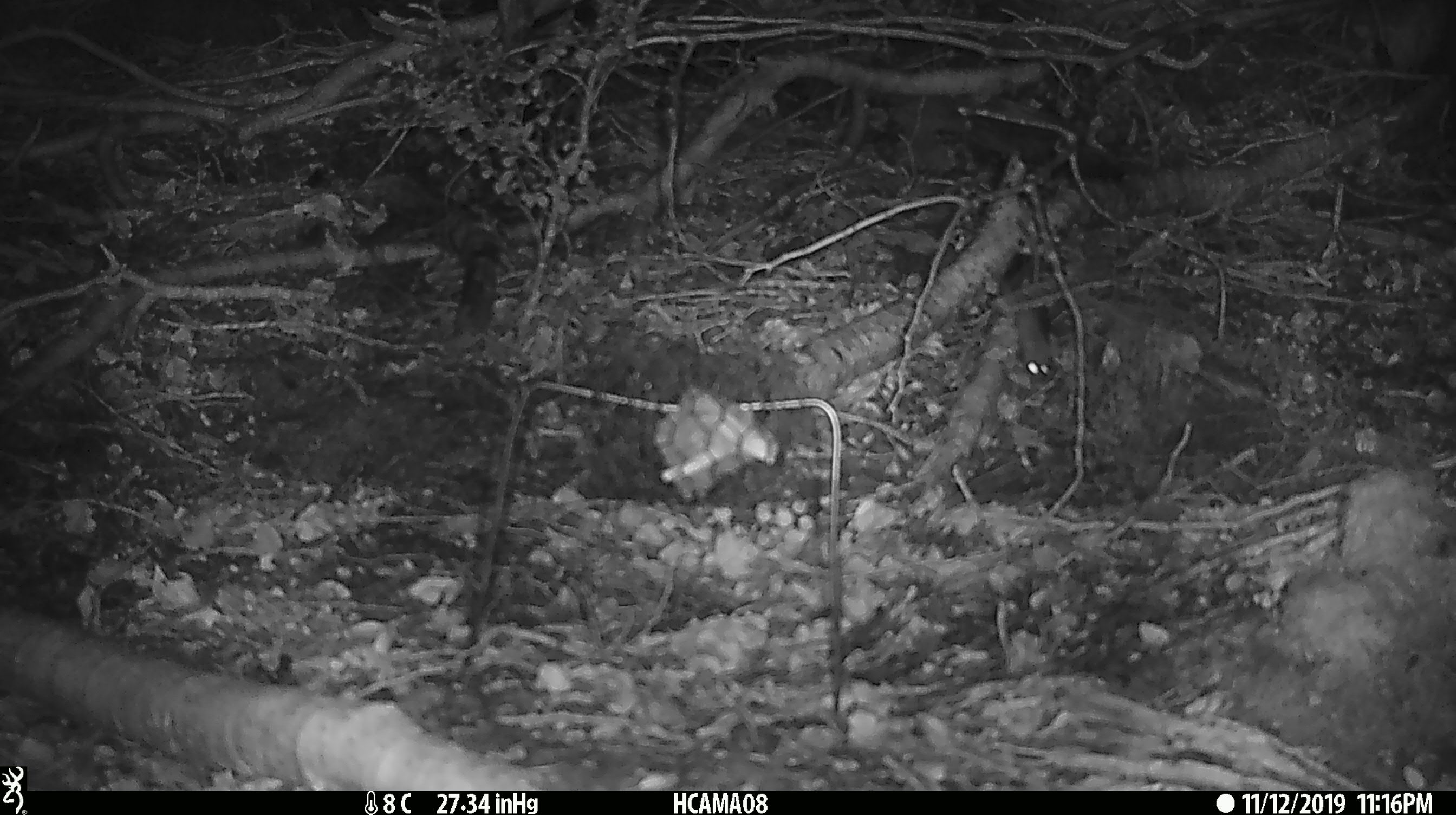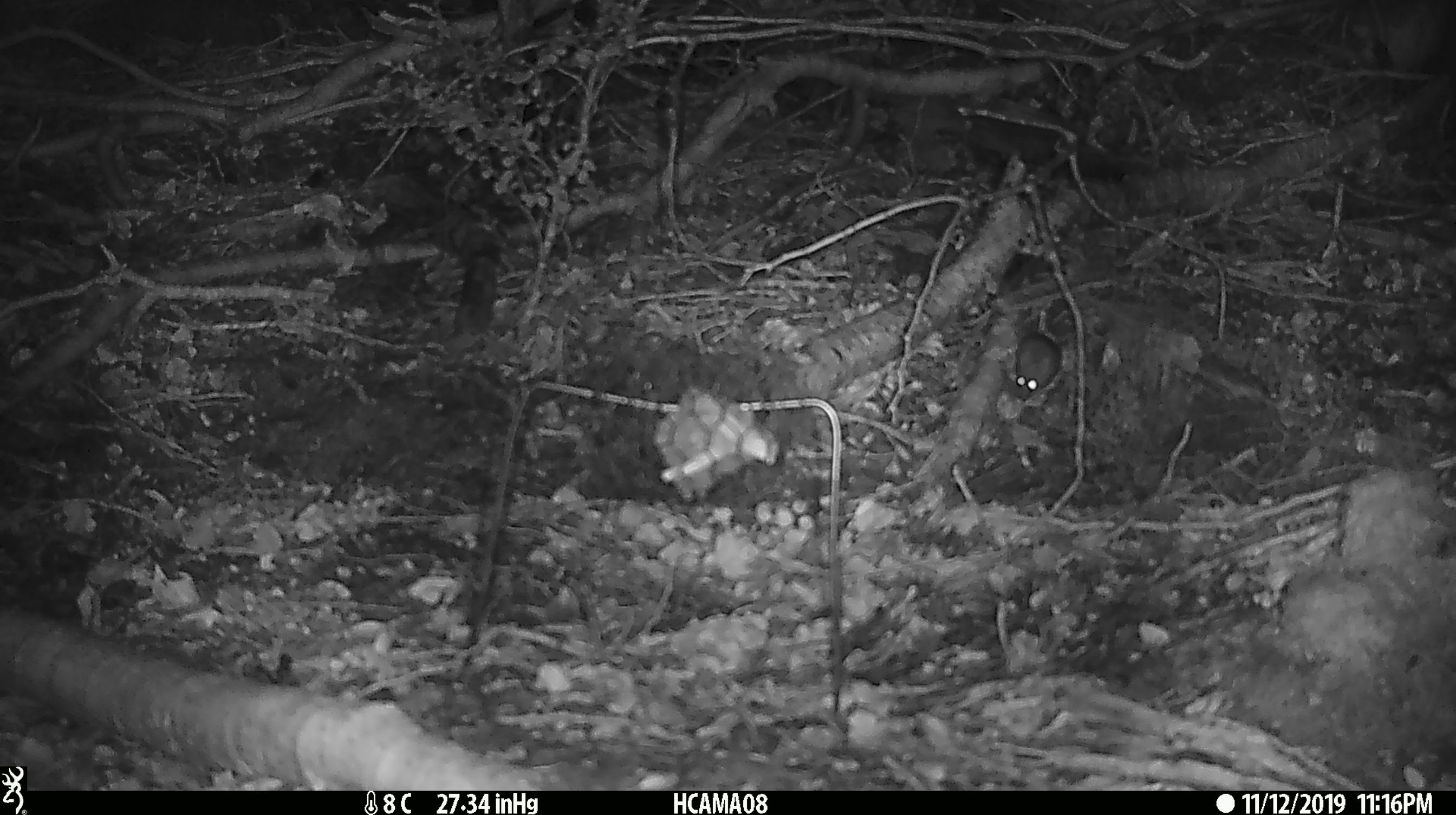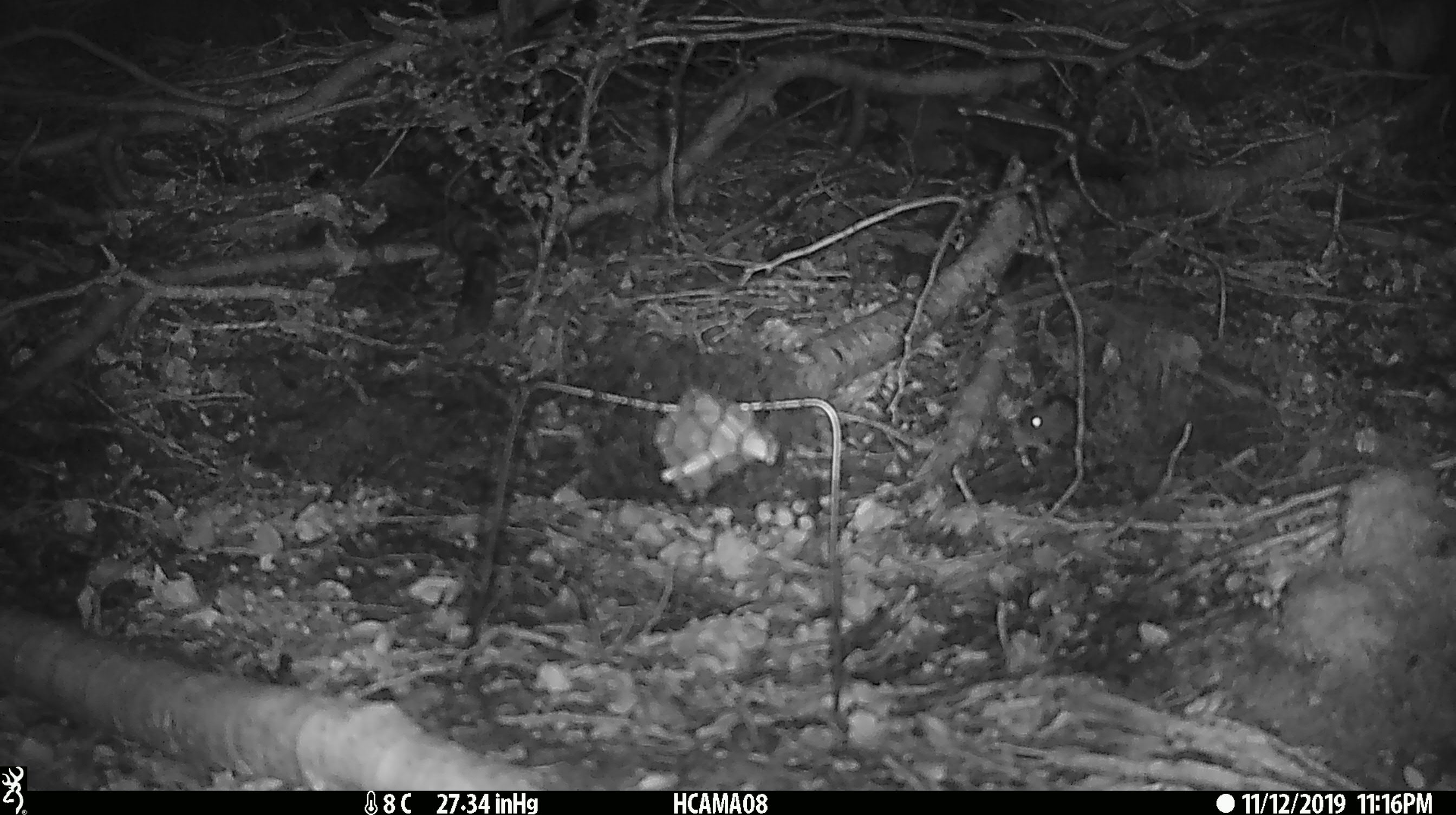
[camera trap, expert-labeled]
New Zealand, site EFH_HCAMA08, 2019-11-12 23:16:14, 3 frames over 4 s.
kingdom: Animalia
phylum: Chordata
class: Mammalia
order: Rodentia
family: Muridae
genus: Mus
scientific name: Mus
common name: mouse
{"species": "mouse (Mus)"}